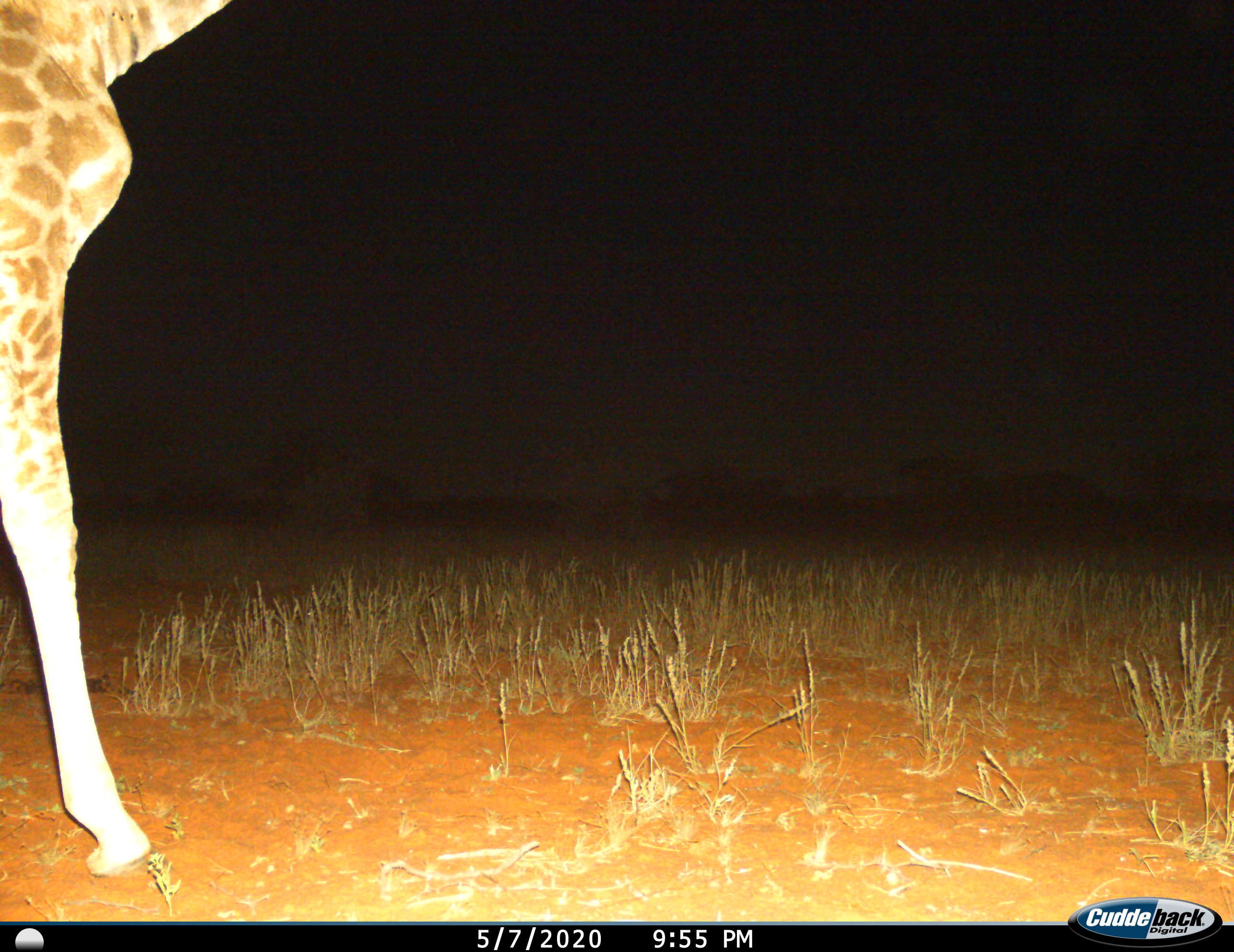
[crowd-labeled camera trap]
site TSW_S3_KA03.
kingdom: Animalia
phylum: Chordata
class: Mammalia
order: Artiodactyla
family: Giraffidae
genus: Giraffa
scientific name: Giraffa camelopardalis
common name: giraffe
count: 1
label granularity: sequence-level